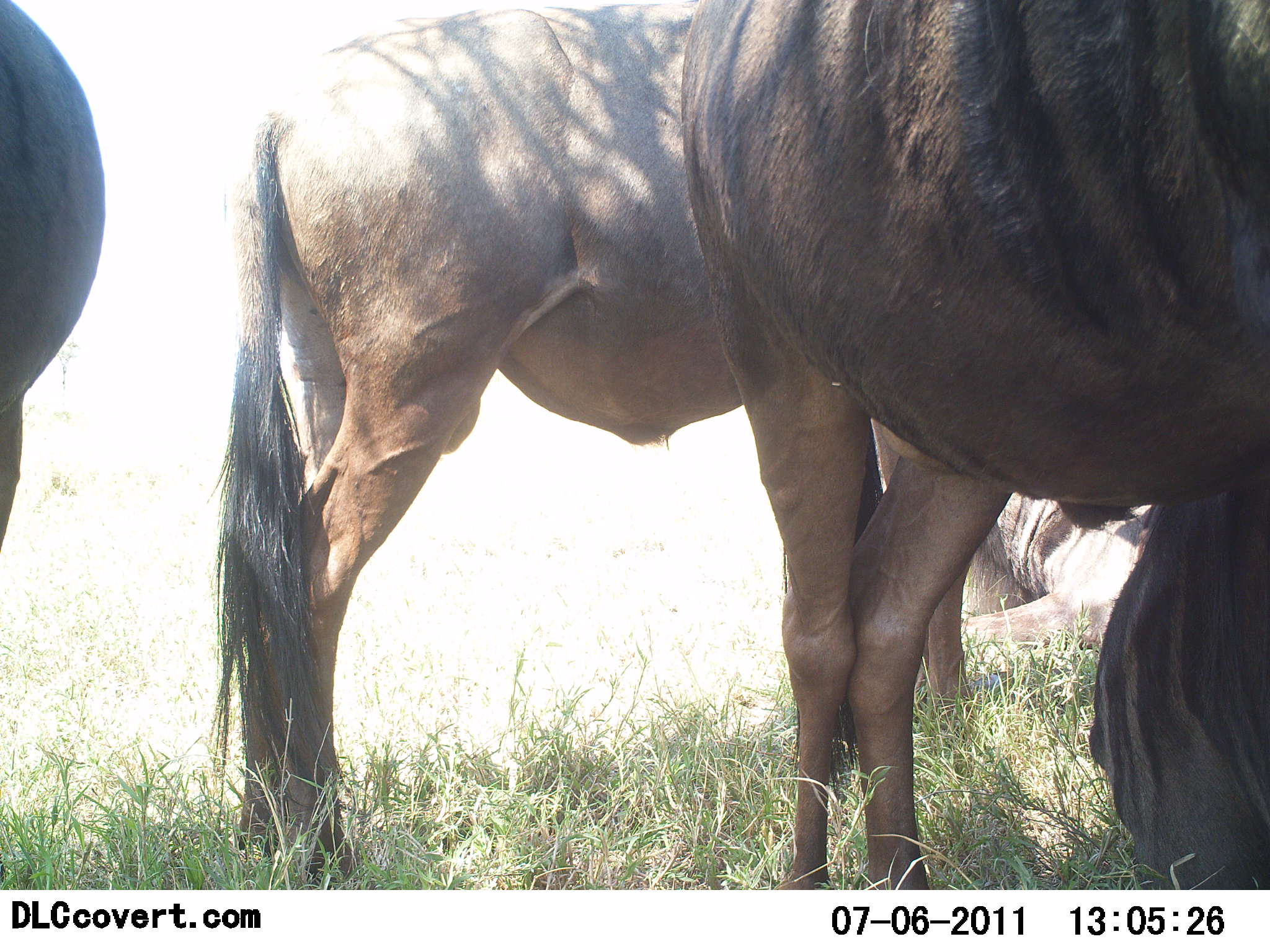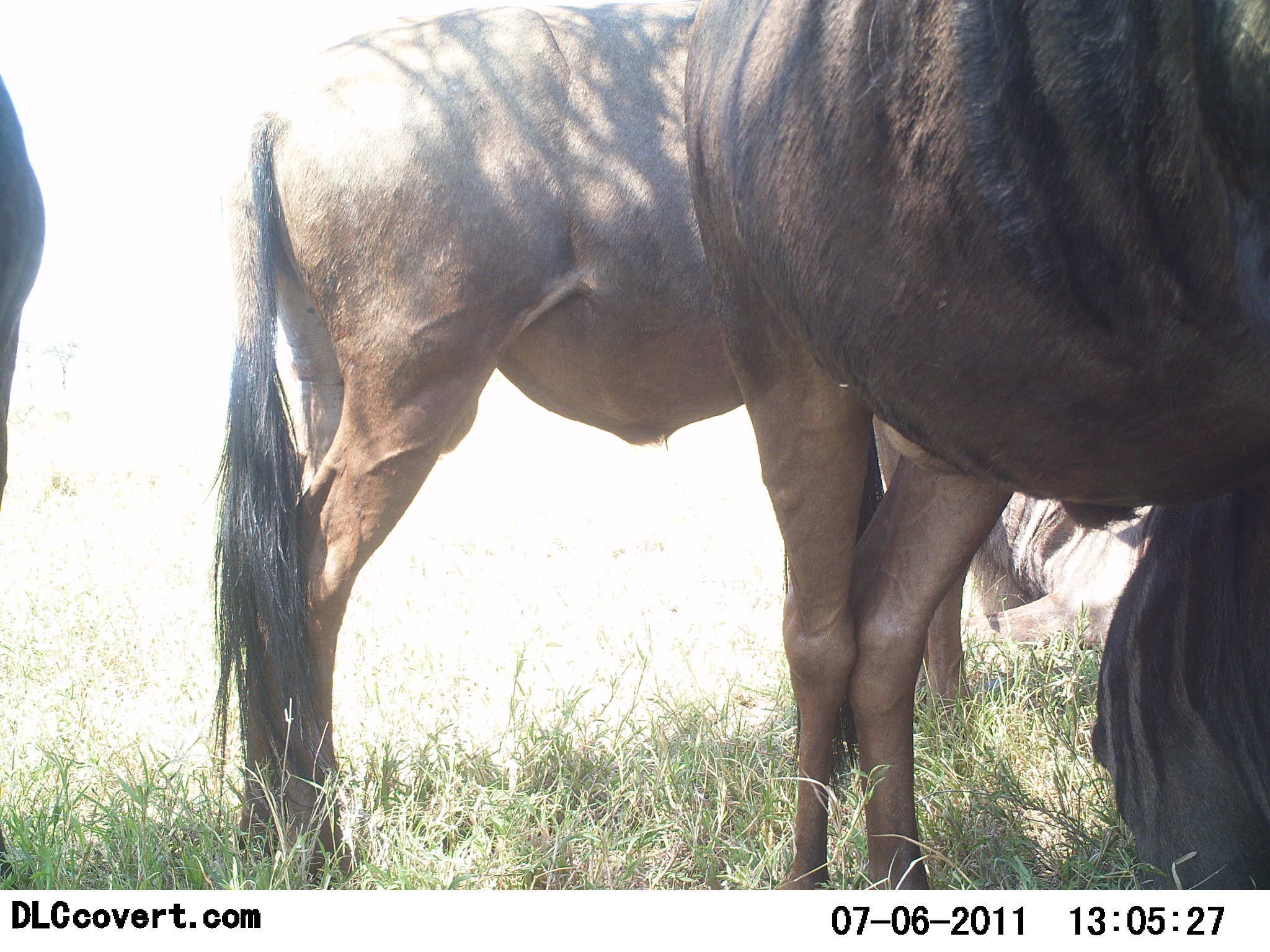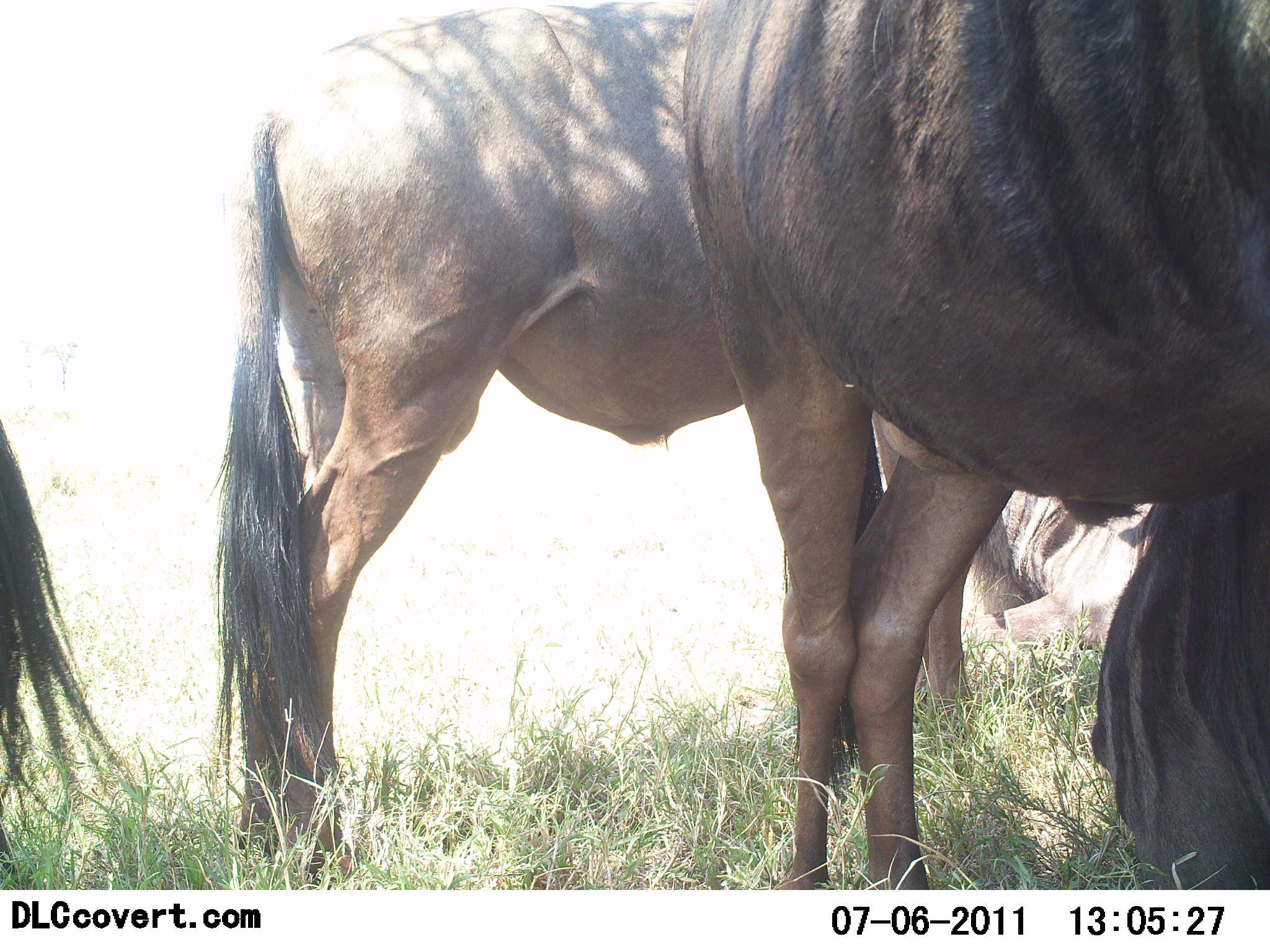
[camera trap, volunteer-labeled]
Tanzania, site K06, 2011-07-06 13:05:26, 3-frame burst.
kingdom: Animalia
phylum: Chordata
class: Mammalia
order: Artiodactyla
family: Bovidae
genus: Connochaetes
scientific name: Connochaetes taurinus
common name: blue wildebeest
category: wildebeest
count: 3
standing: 92%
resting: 23%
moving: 0%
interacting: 0%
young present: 0%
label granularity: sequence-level